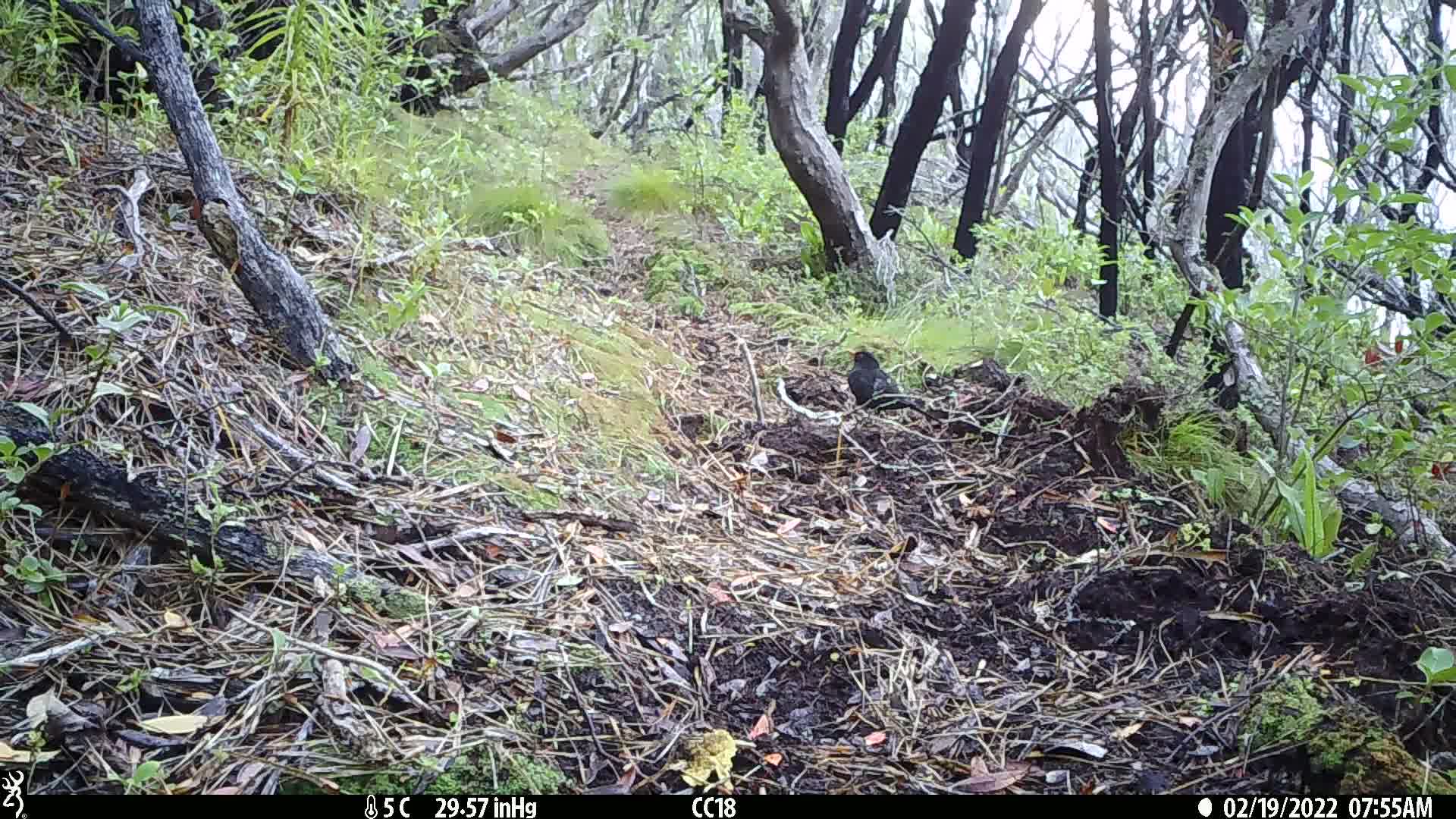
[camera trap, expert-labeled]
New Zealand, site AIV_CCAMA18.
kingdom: Animalia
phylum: Chordata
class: Aves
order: Passeriformes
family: Turdidae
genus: Turdus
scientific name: Turdus merula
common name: eurasian blackbird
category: blackbird